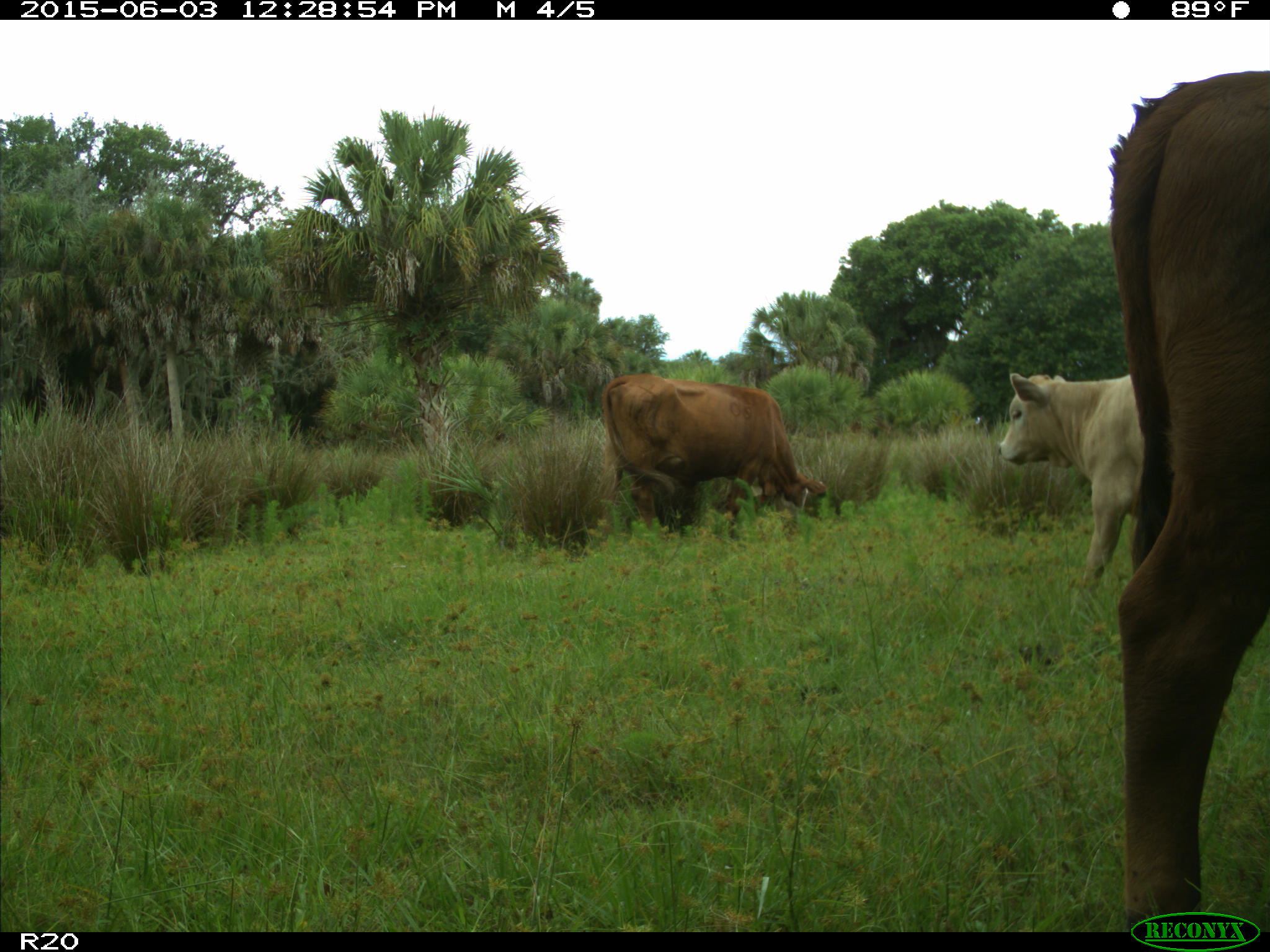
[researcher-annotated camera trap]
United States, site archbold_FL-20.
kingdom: Animalia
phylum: Chordata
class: Mammalia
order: Artiodactyla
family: Bovidae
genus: Bos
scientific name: Bos taurus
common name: domestic cow